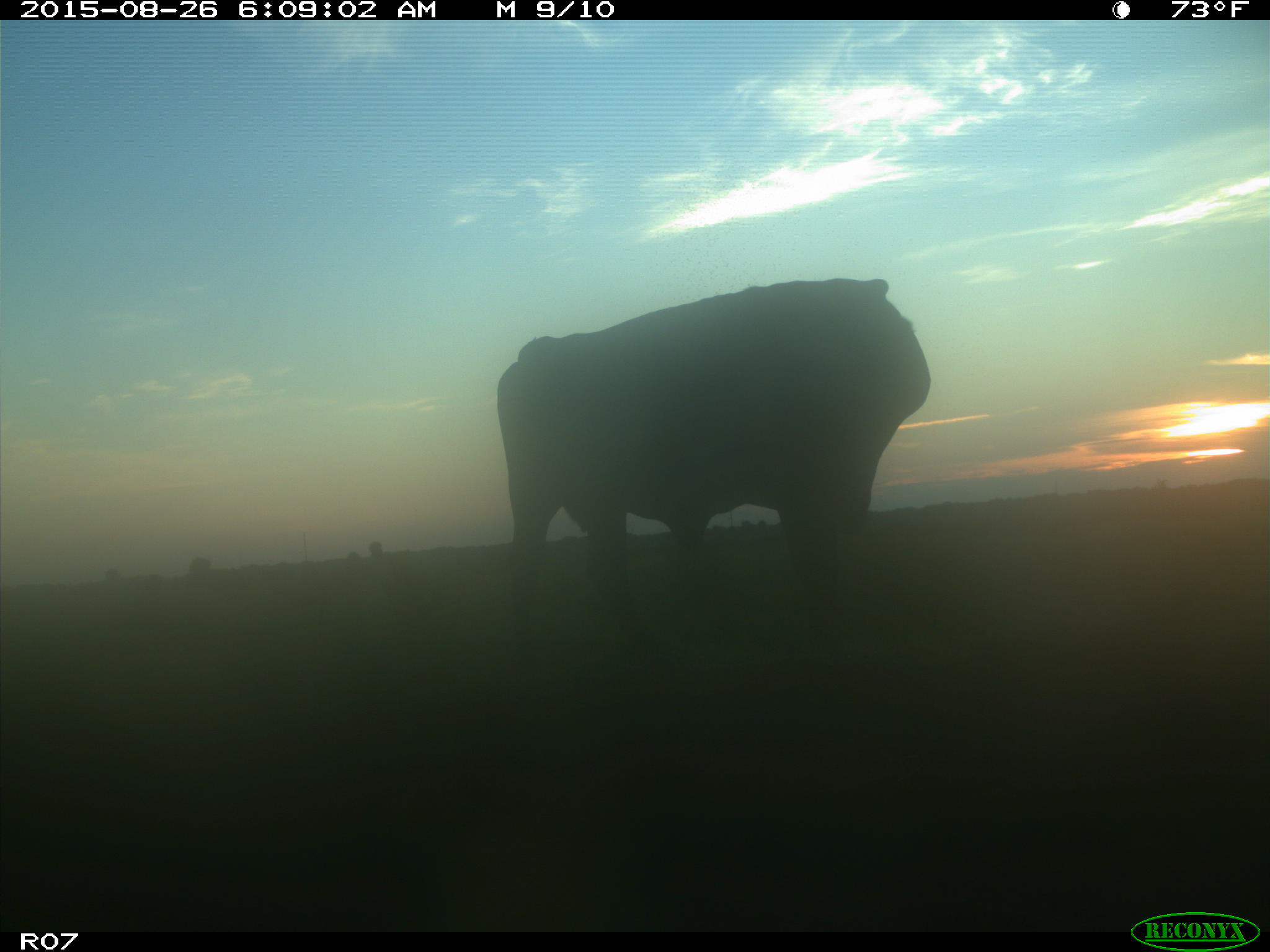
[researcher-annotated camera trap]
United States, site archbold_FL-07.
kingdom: Animalia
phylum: Chordata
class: Mammalia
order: Artiodactyla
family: Bovidae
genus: Bos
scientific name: Bos taurus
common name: domestic cow